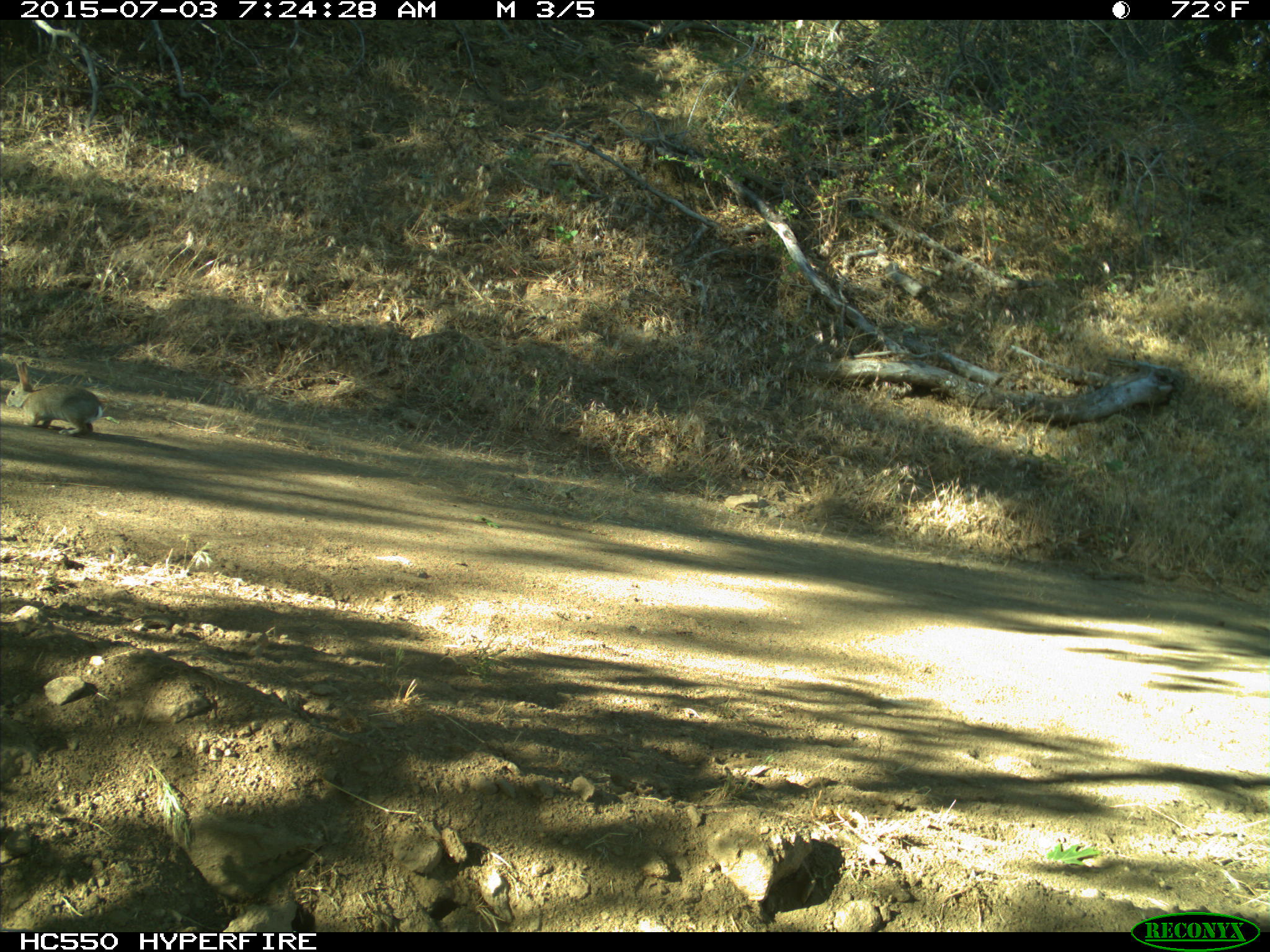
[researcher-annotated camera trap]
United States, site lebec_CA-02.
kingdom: Animalia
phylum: Chordata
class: Mammalia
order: Lagomorpha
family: Leporidae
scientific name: Leporidae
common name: rabbits and hares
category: unidentified rabbit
Unidentified rabbit (rabbits and hares) (Leporidae).